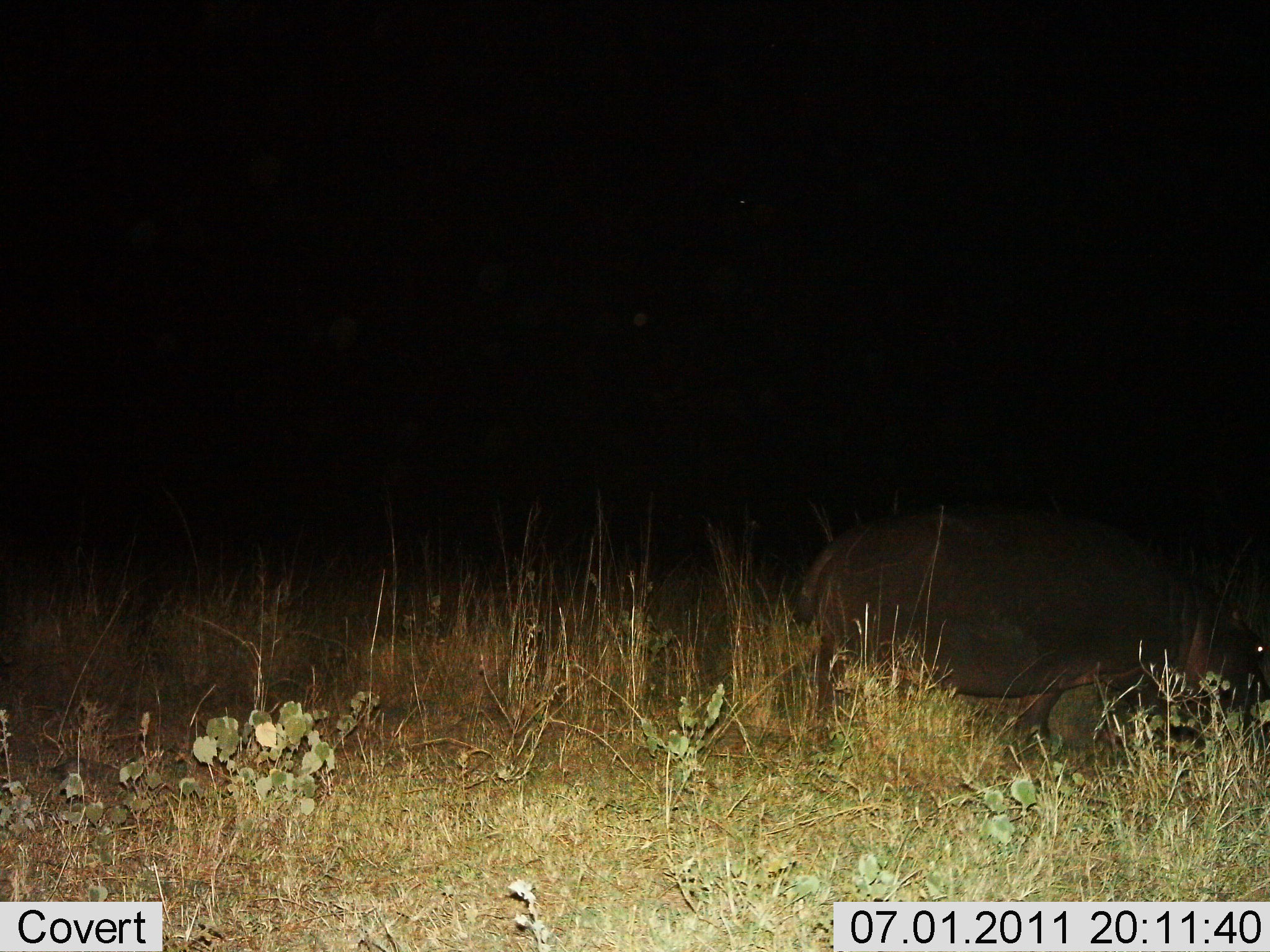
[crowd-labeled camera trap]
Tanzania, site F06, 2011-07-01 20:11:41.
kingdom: Animalia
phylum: Chordata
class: Mammalia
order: Artiodactyla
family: Hippopotamidae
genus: Hippopotamus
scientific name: Hippopotamus amphibius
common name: hippopotamus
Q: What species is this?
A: Hippopotamus (Hippopotamus amphibius).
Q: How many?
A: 1.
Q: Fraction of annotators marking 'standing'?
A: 25%.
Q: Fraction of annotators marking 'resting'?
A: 0%.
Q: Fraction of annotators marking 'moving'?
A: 50%.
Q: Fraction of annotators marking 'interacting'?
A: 0%.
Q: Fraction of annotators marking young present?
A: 0%.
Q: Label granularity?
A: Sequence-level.